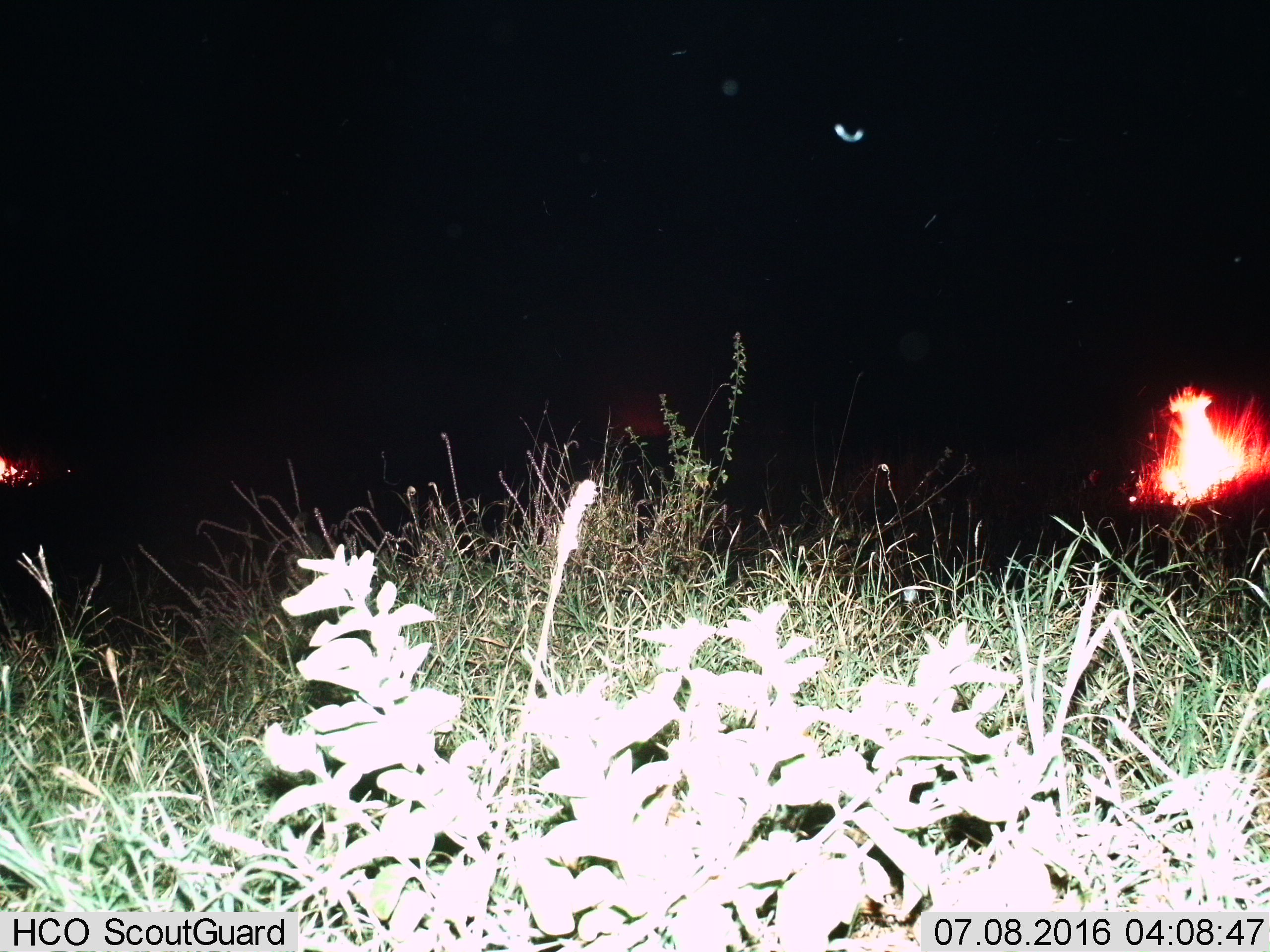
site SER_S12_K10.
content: unidentified animal